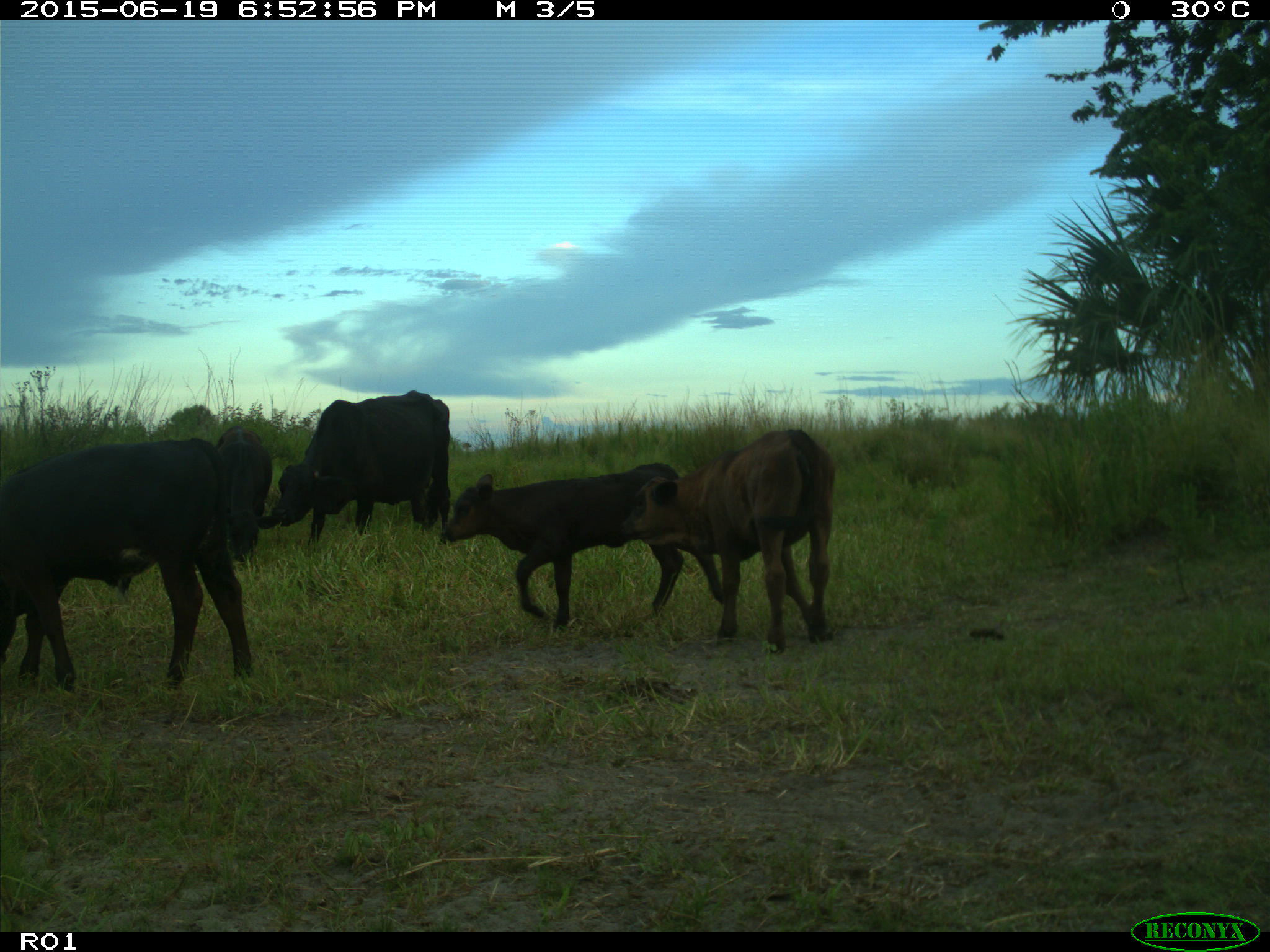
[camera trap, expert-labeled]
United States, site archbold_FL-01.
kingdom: Animalia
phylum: Chordata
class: Mammalia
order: Artiodactyla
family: Bovidae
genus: Bos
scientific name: Bos taurus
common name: domestic cow